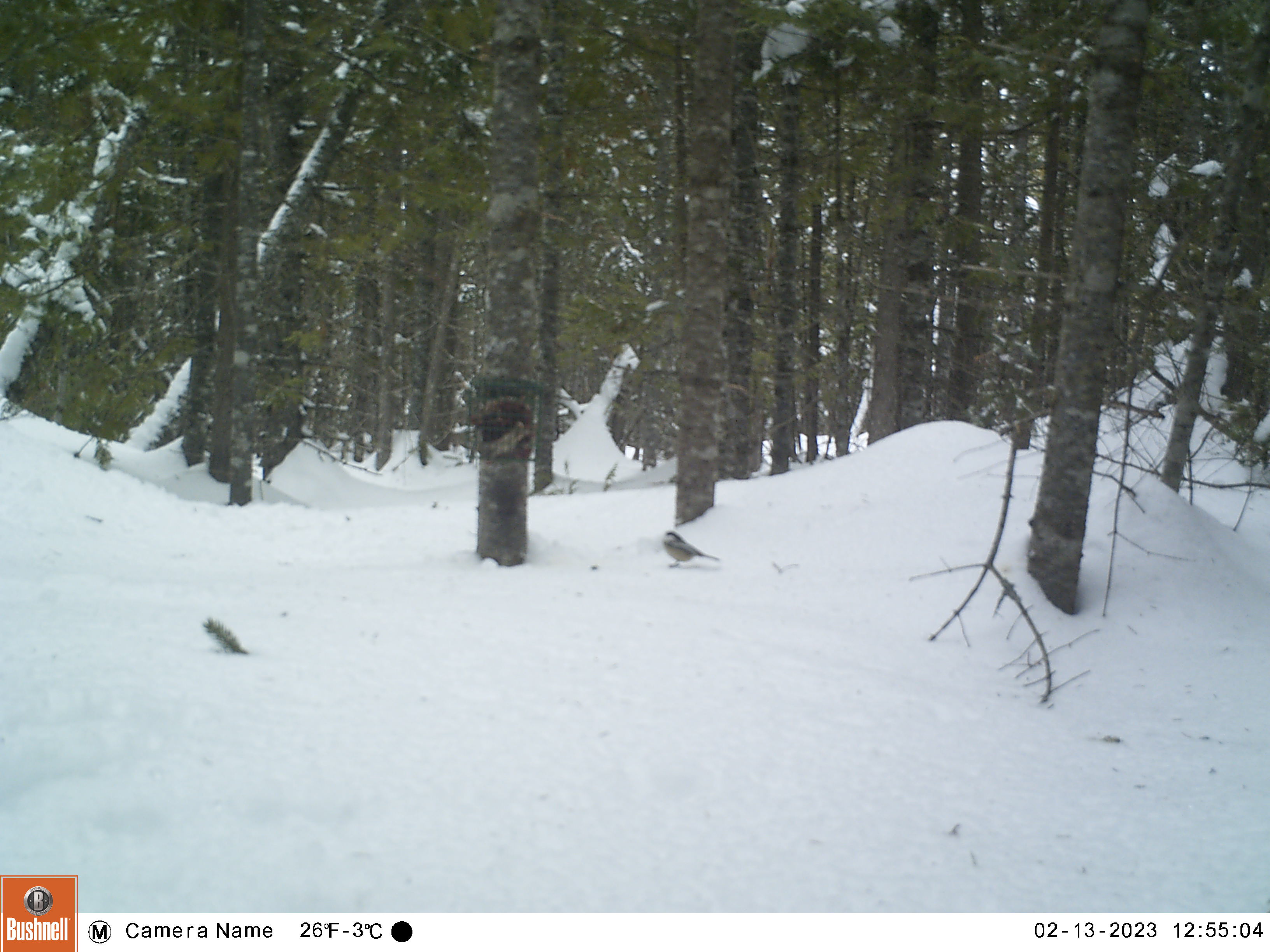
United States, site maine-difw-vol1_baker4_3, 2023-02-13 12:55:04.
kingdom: Animalia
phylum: Chordata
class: Aves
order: Passeriformes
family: Paridae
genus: Poecile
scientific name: Poecile atricapillus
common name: black-capped chickadee